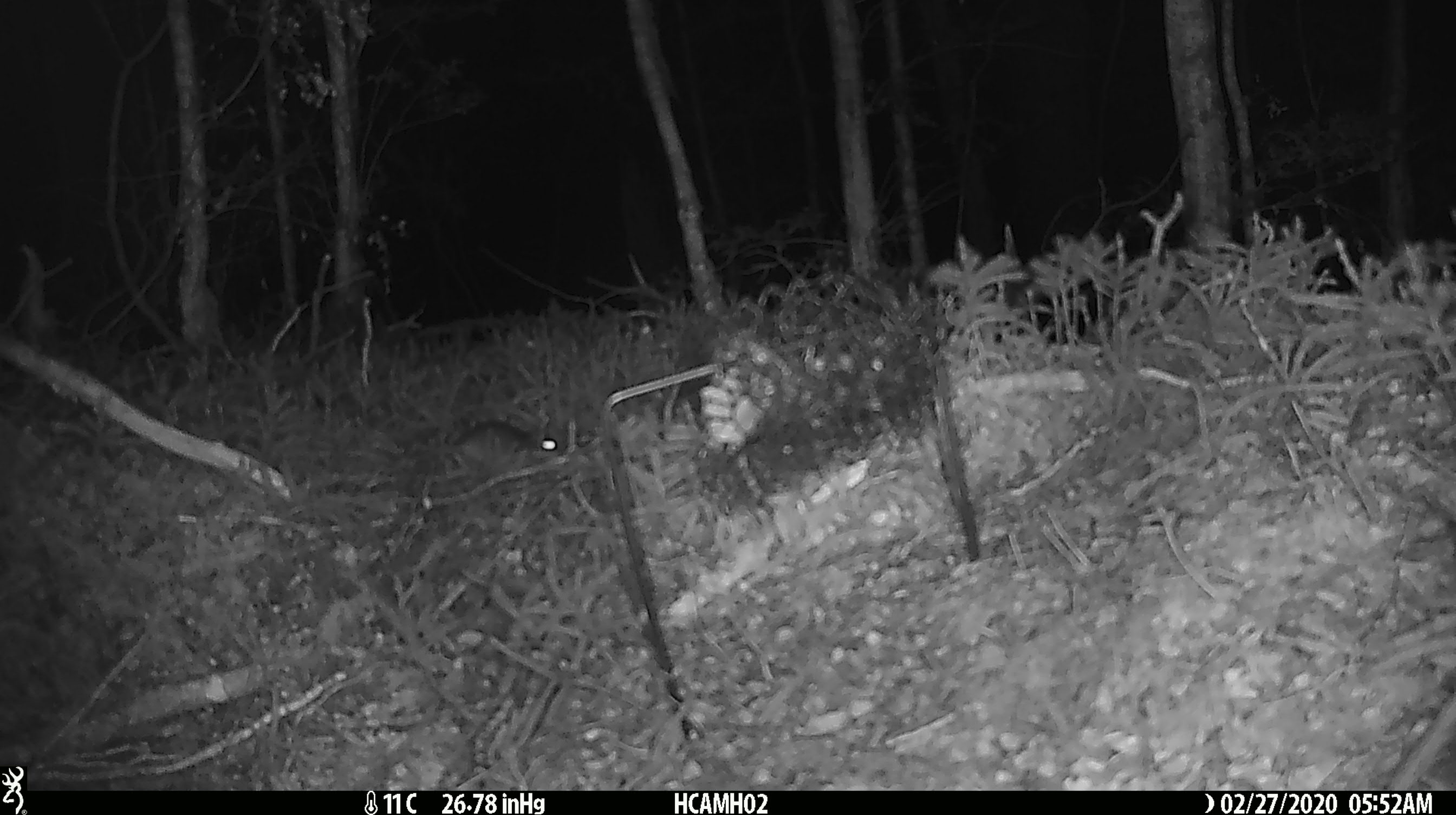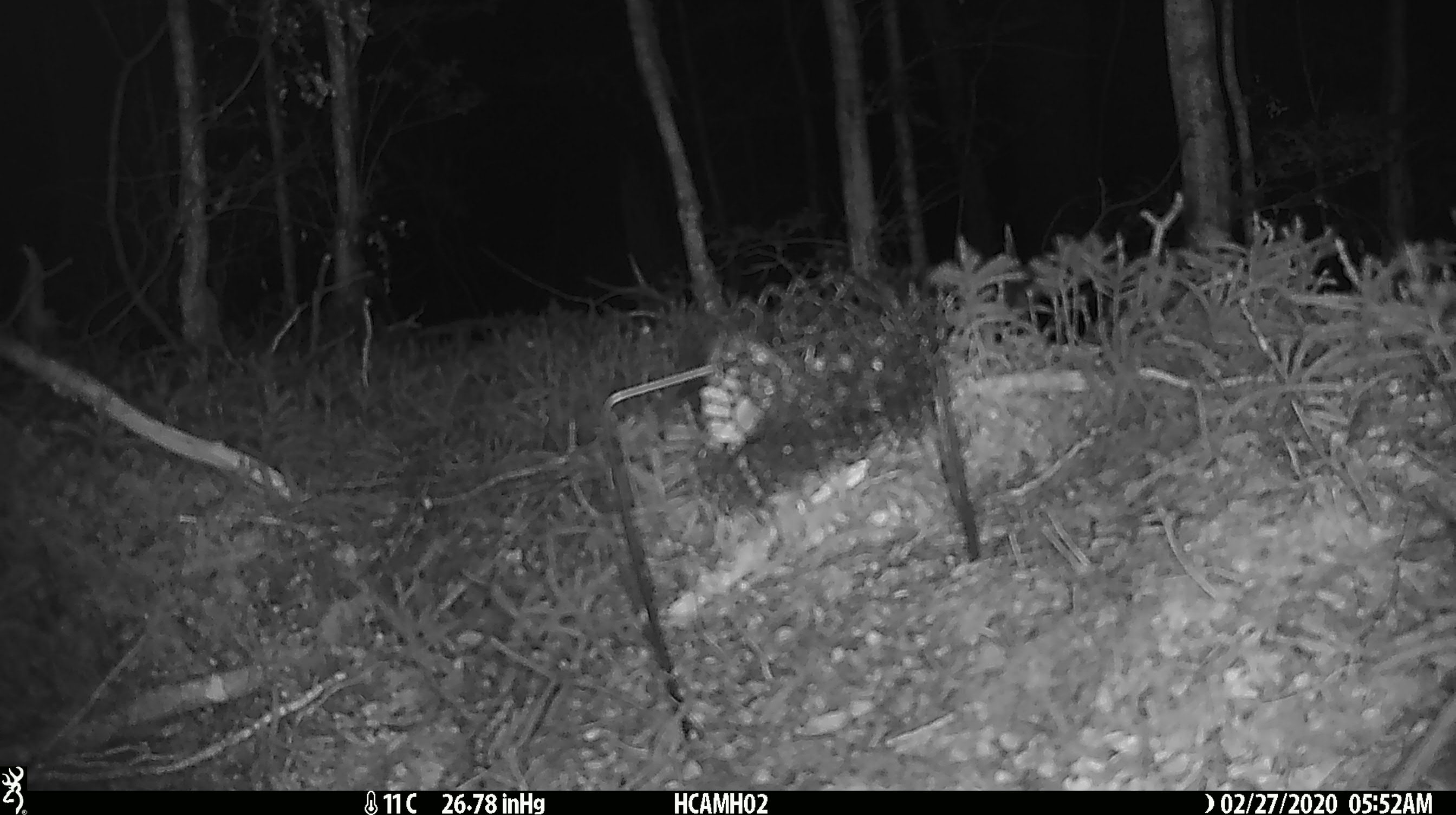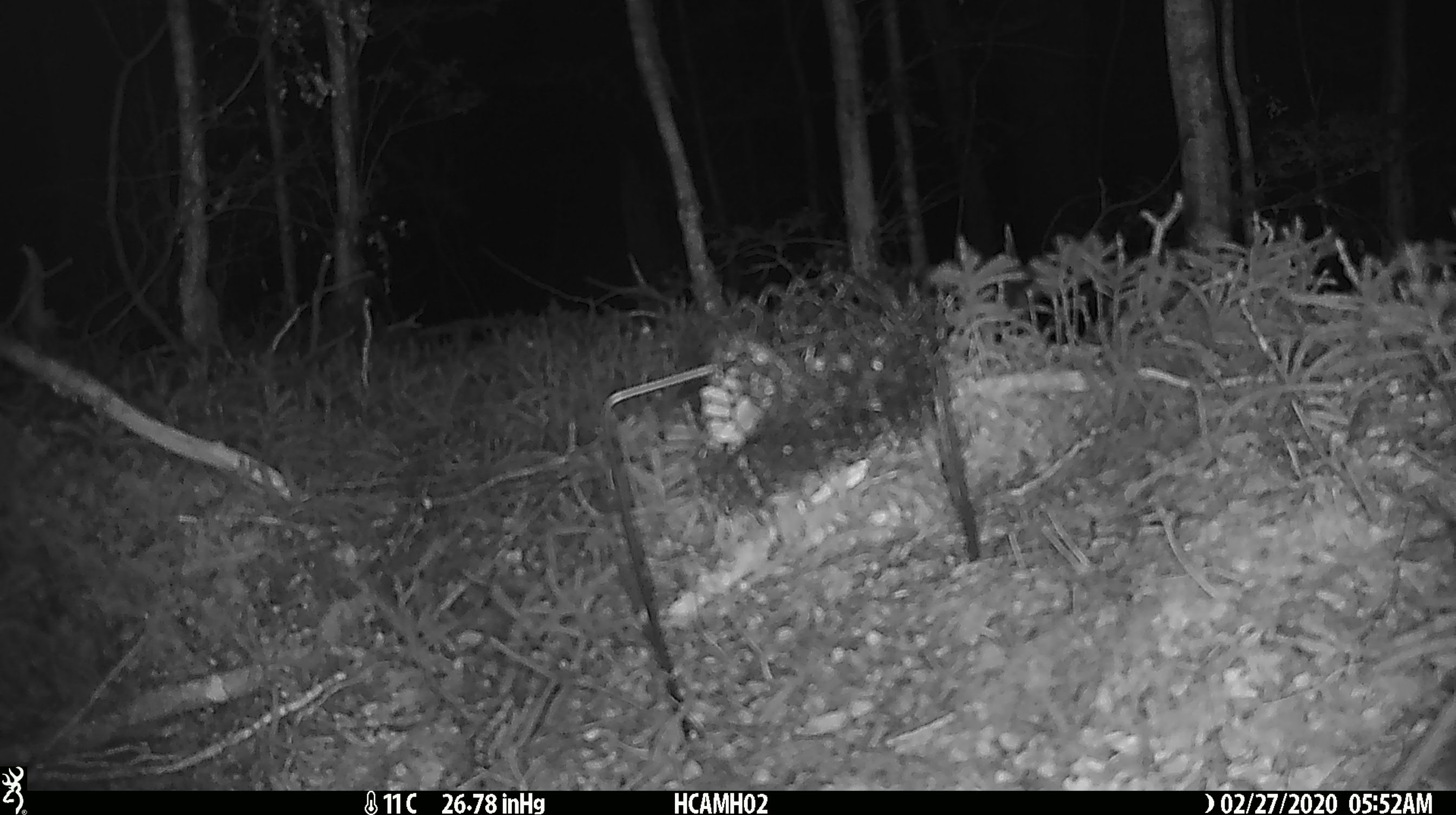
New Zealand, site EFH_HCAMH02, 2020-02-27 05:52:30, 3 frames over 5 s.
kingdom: Animalia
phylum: Chordata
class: Mammalia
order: Rodentia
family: Muridae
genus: Mus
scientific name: Mus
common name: mouse